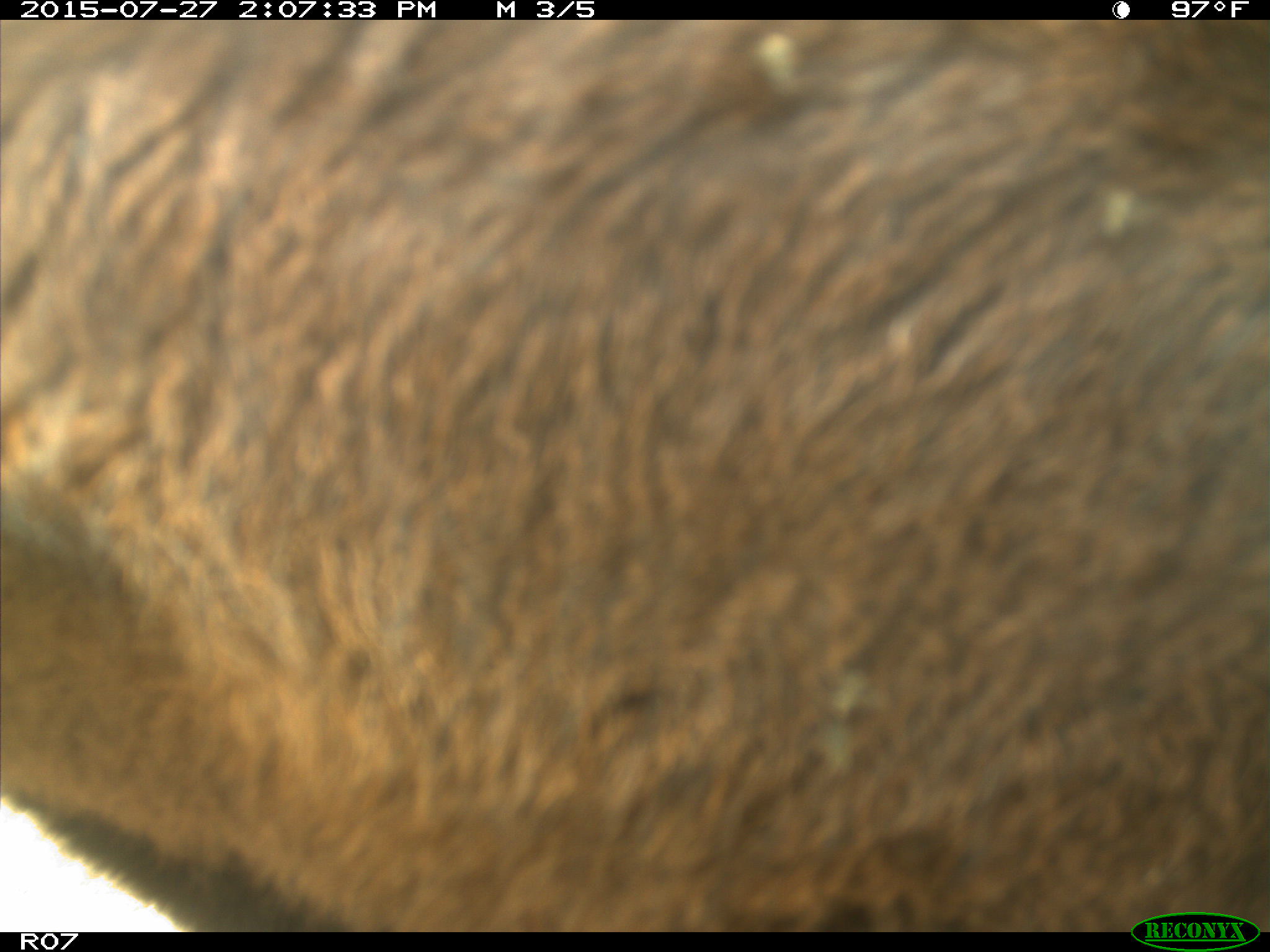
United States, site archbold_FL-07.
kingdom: Animalia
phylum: Chordata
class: Mammalia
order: Artiodactyla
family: Bovidae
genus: Bos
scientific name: Bos taurus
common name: domestic cow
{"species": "Bos taurus (domestic cow)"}